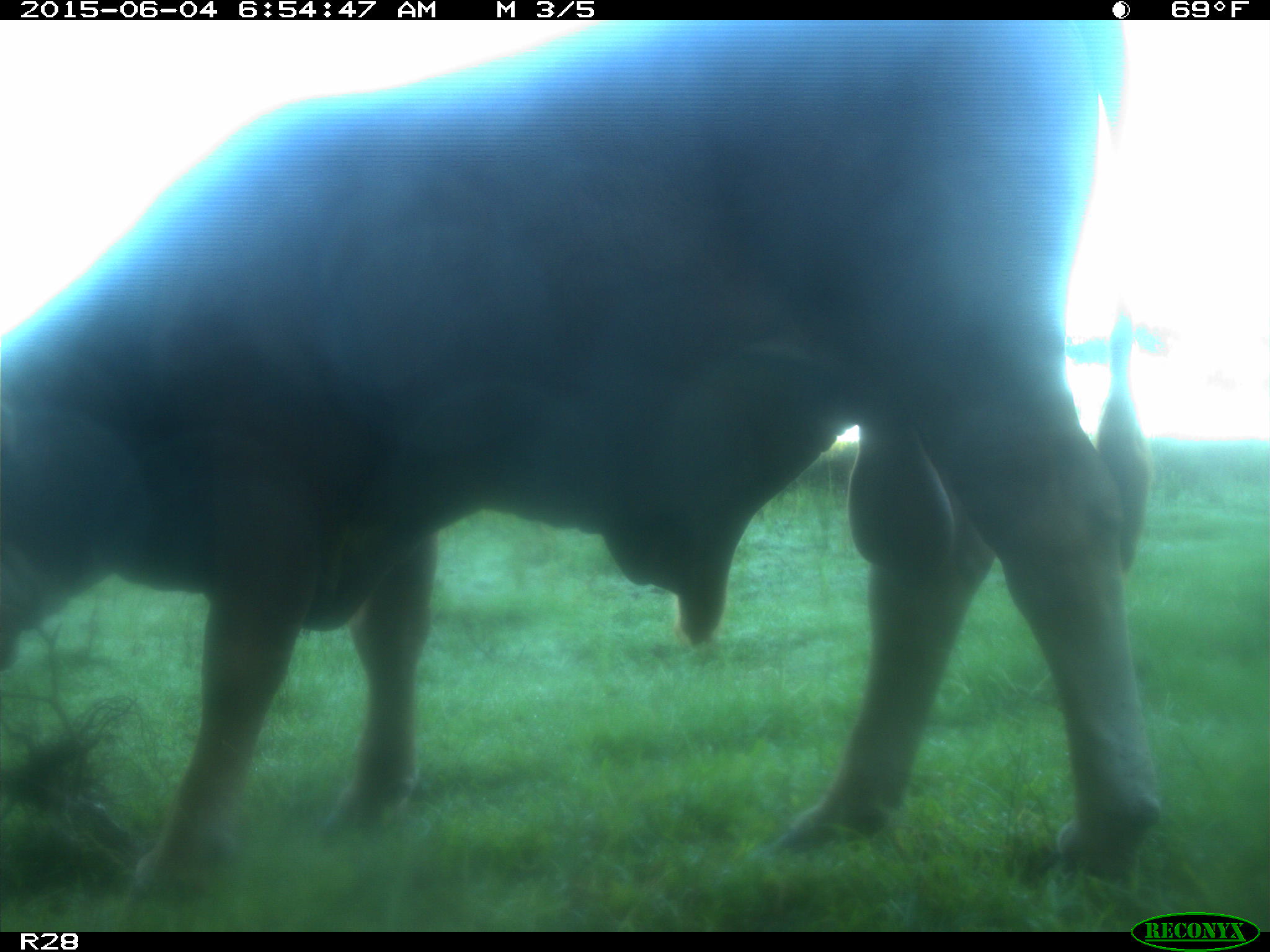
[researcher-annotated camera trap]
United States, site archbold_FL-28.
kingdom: Animalia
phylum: Chordata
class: Mammalia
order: Artiodactyla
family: Bovidae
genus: Bos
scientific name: Bos taurus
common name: domestic cow